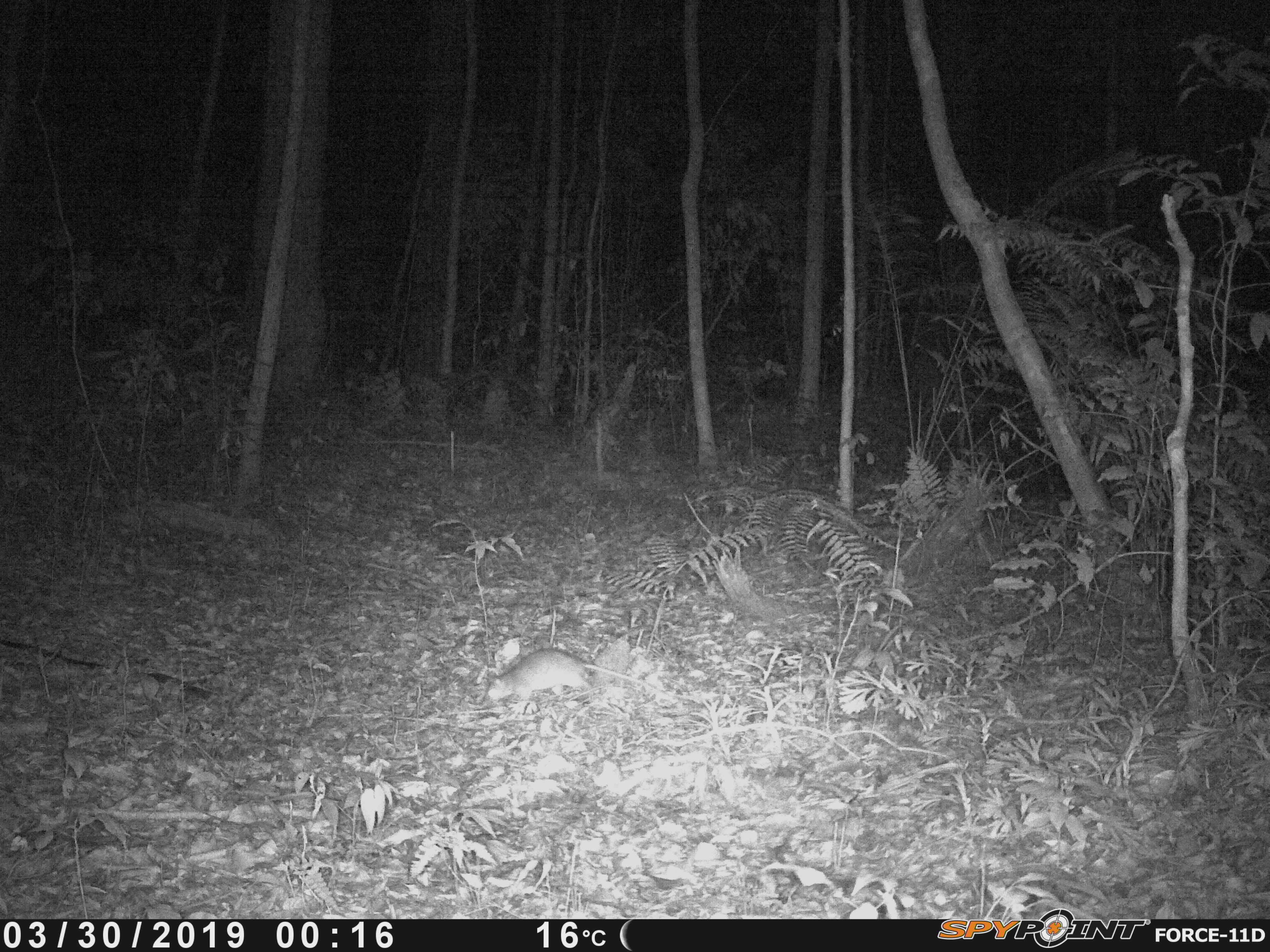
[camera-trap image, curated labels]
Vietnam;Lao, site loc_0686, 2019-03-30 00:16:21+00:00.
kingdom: Animalia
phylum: Chordata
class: Mammalia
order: Rodentia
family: Muridae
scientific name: Muridae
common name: old-world mice and rats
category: unidentified murid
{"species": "unidentified murid (old-world mice and rats) (Muridae)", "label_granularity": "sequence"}